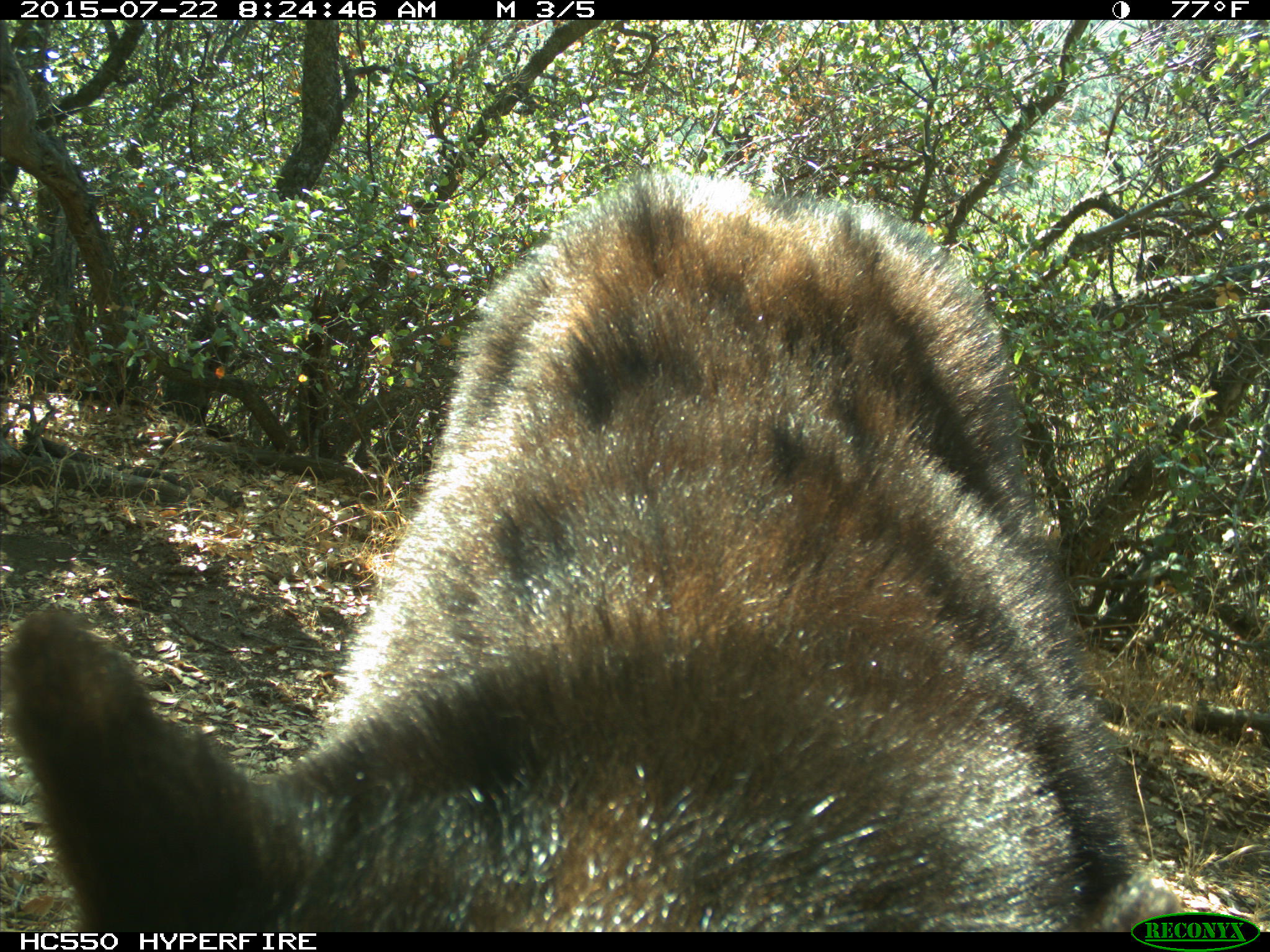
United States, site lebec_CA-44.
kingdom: Animalia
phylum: Chordata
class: Mammalia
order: Carnivora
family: Ursidae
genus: Ursus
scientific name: Ursus americanus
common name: american black bear